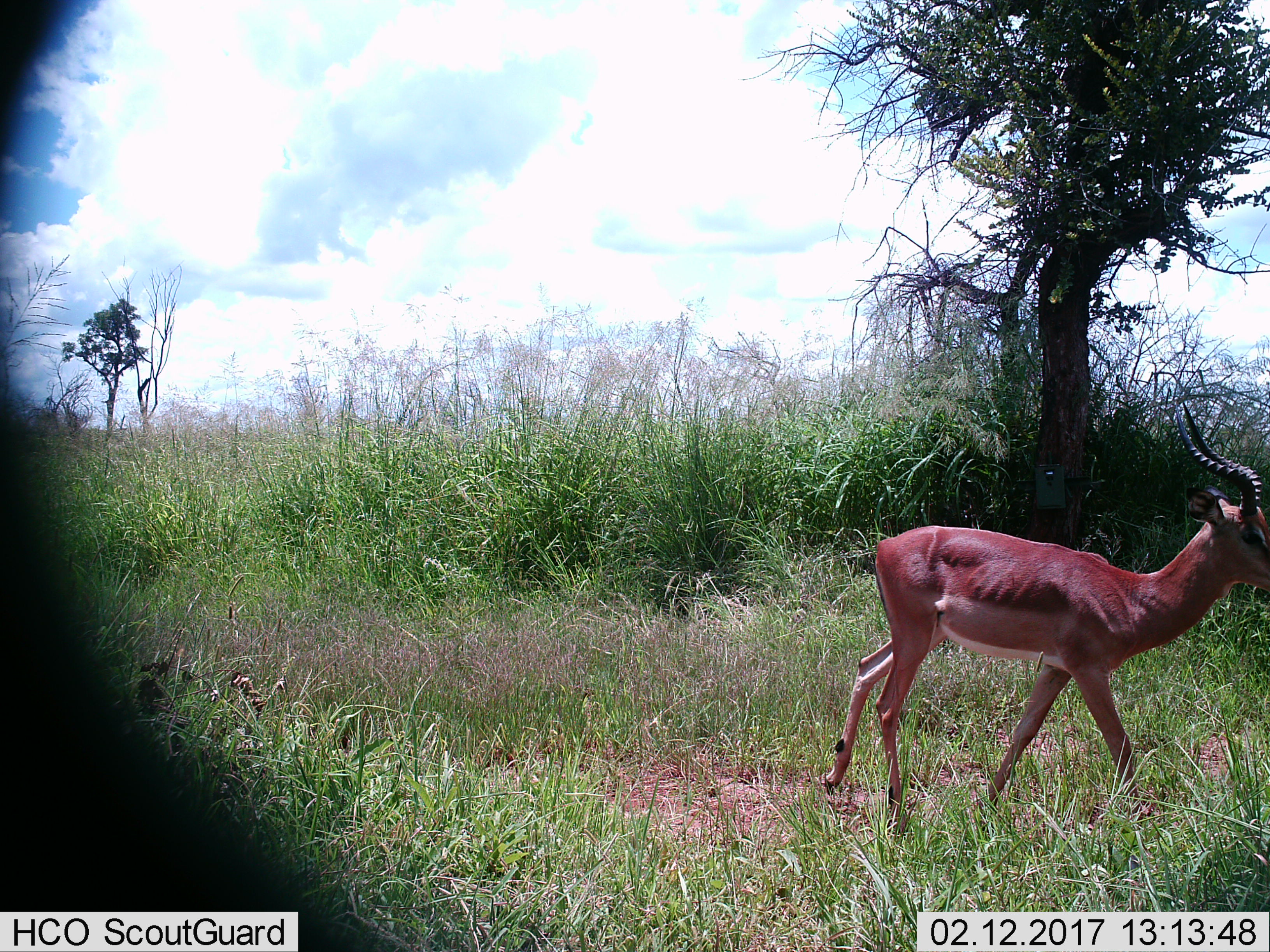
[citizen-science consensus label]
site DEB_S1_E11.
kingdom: Animalia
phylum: Chordata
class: Mammalia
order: Artiodactyla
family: Bovidae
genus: Aepyceros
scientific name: Aepyceros melampus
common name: impala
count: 1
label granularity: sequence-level